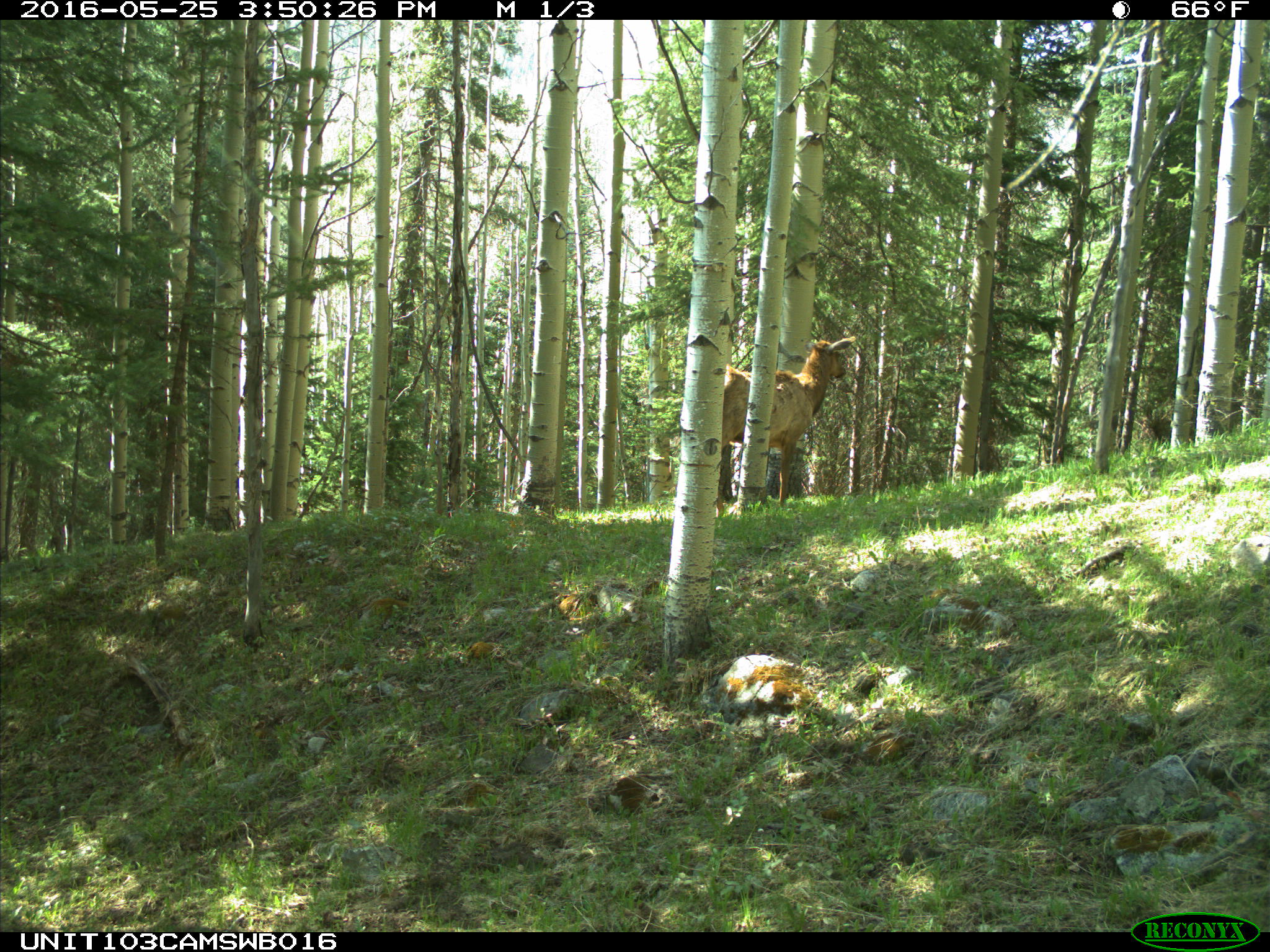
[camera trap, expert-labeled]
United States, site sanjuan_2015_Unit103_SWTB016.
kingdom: Animalia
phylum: Chordata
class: Mammalia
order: Artiodactyla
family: Cervidae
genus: Cervus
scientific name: Cervus elaphus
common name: red deer